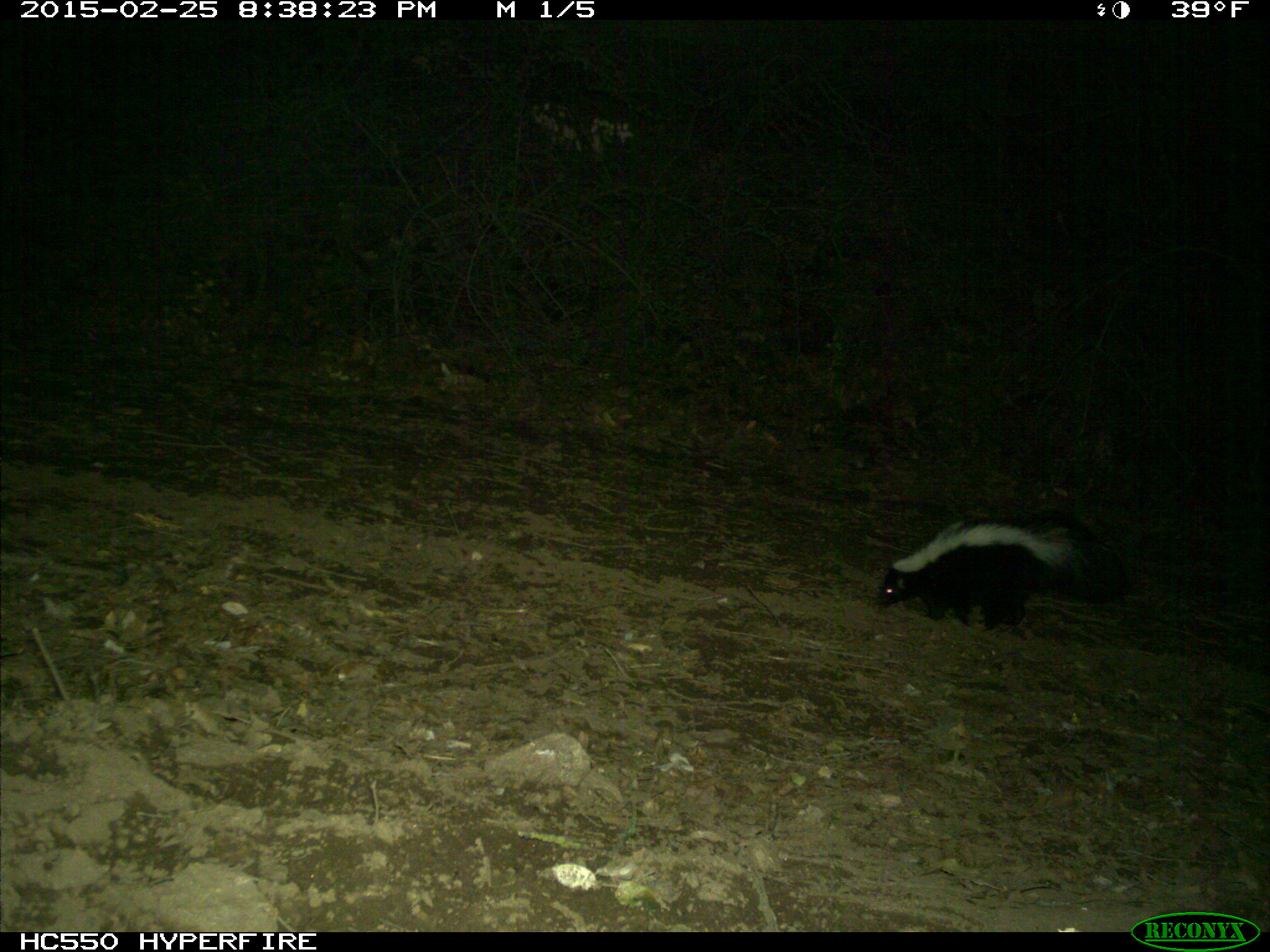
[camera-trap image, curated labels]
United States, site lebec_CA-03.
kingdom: Animalia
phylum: Chordata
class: Mammalia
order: Carnivora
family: Mephitidae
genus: Mephitis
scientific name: Mephitis mephitis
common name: striped skunk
Mephitis mephitis (striped skunk).